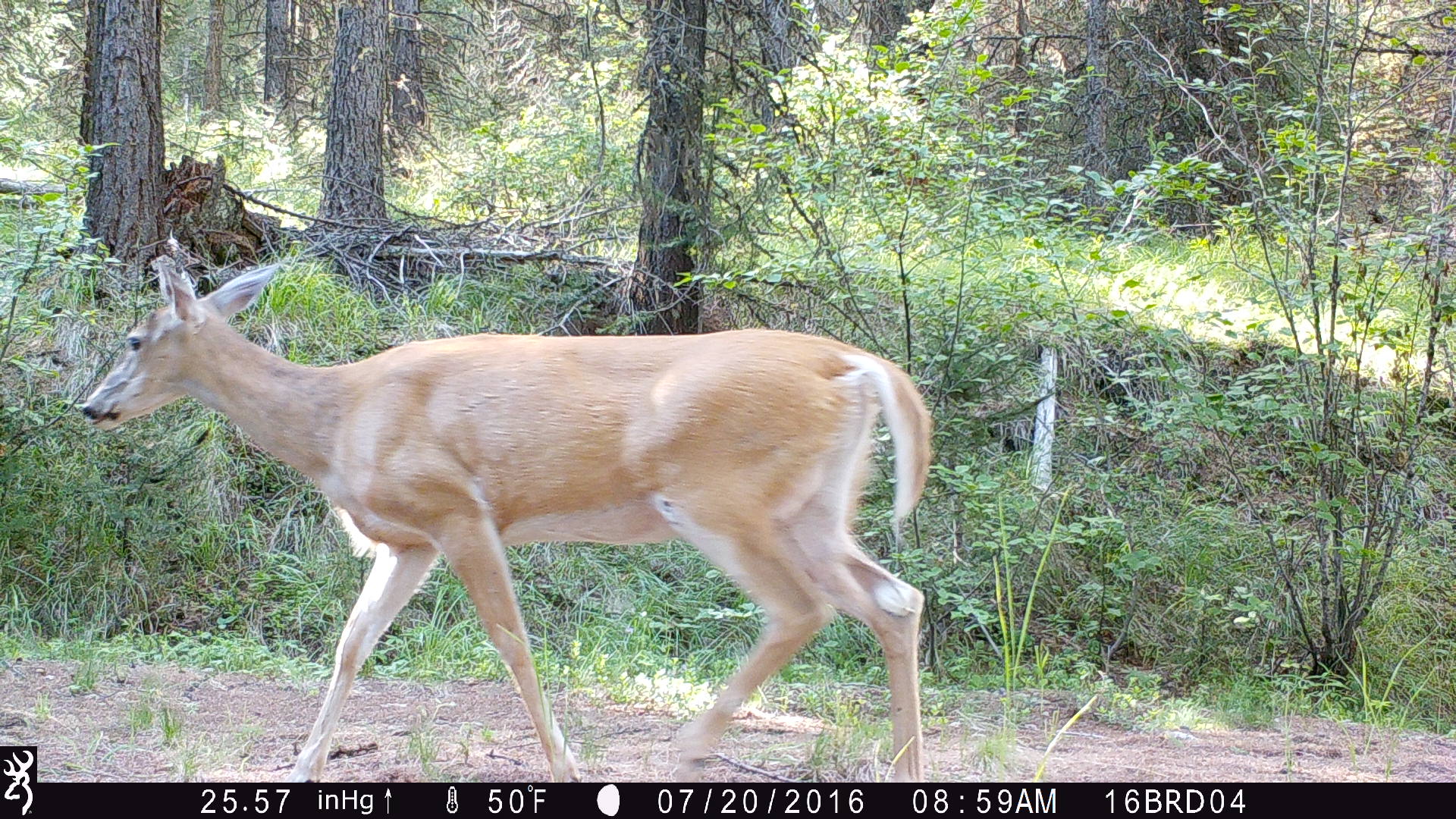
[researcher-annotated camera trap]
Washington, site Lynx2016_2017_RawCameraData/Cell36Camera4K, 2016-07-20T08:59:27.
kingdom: Animalia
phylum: Chordata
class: Mammalia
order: Artiodactyla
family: Cervidae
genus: Odocoileus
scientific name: Odocoileus virginianus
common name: white-tailed deer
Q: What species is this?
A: Odocoileus virginianus (white-tailed deer).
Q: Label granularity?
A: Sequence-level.